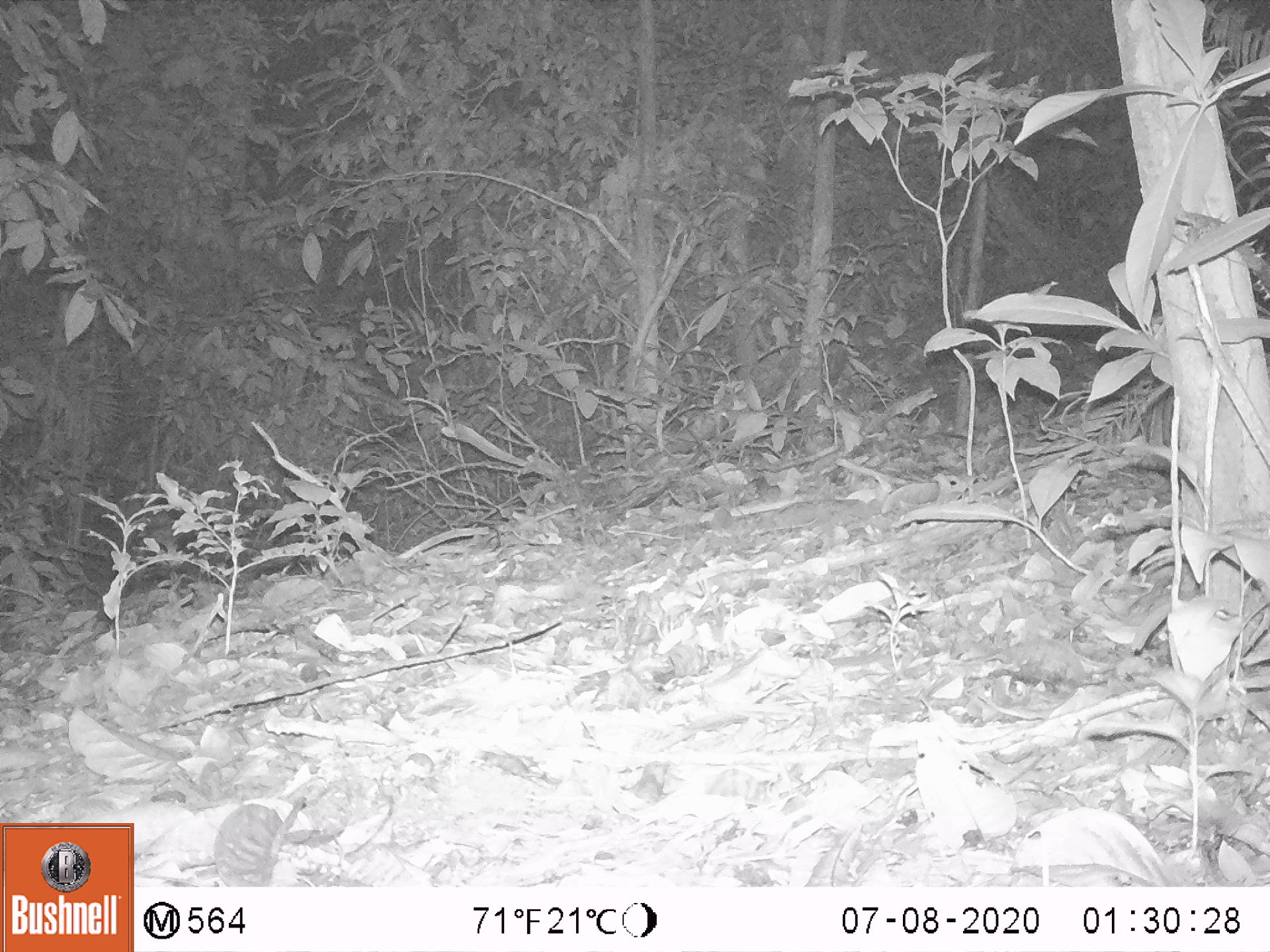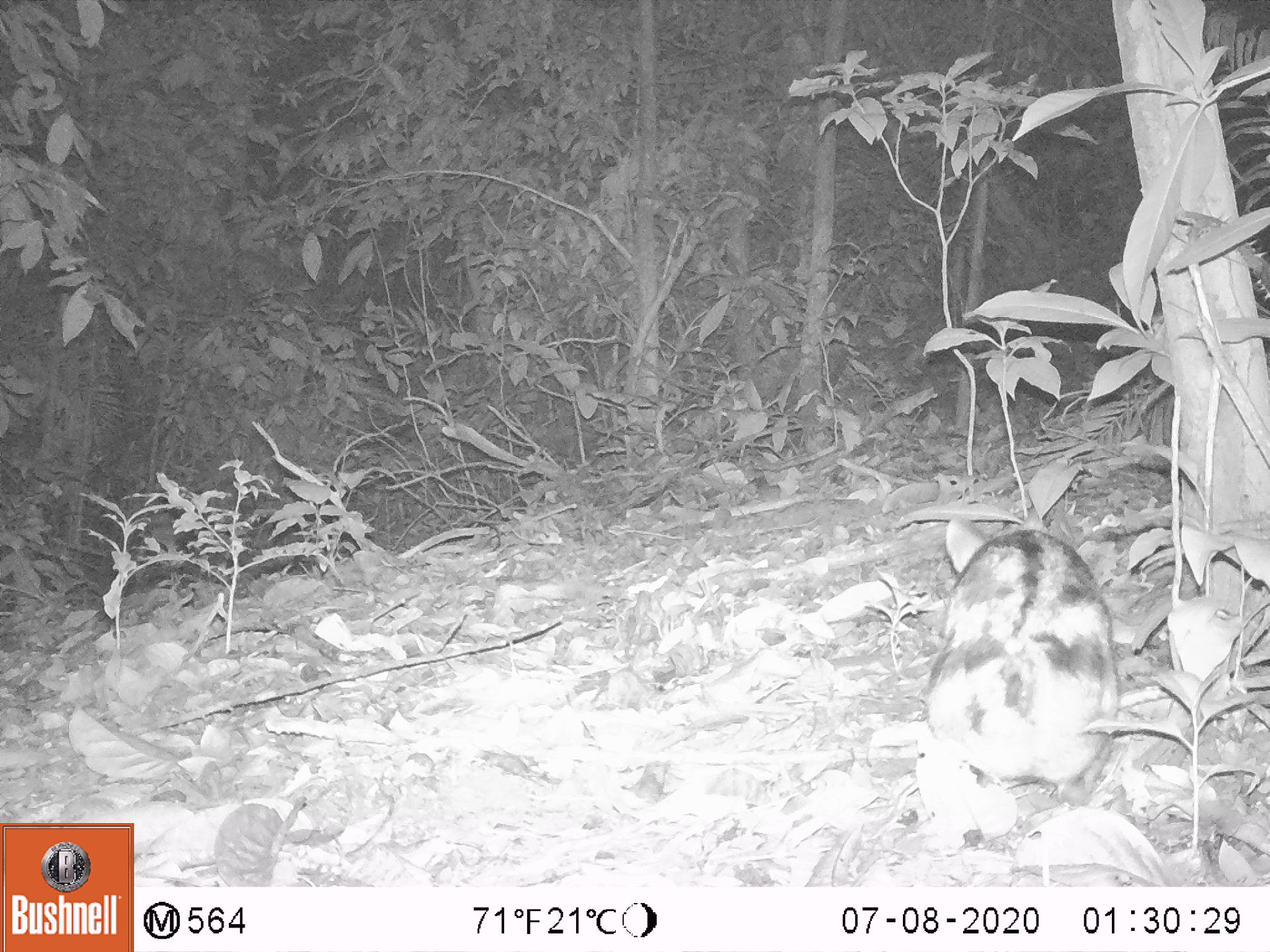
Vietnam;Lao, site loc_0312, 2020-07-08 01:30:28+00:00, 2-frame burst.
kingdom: Animalia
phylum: Chordata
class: Mammalia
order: Lagomorpha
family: Leporidae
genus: Nesolagus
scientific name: Nesolagus timminsi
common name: annamite striped rabbit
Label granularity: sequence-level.